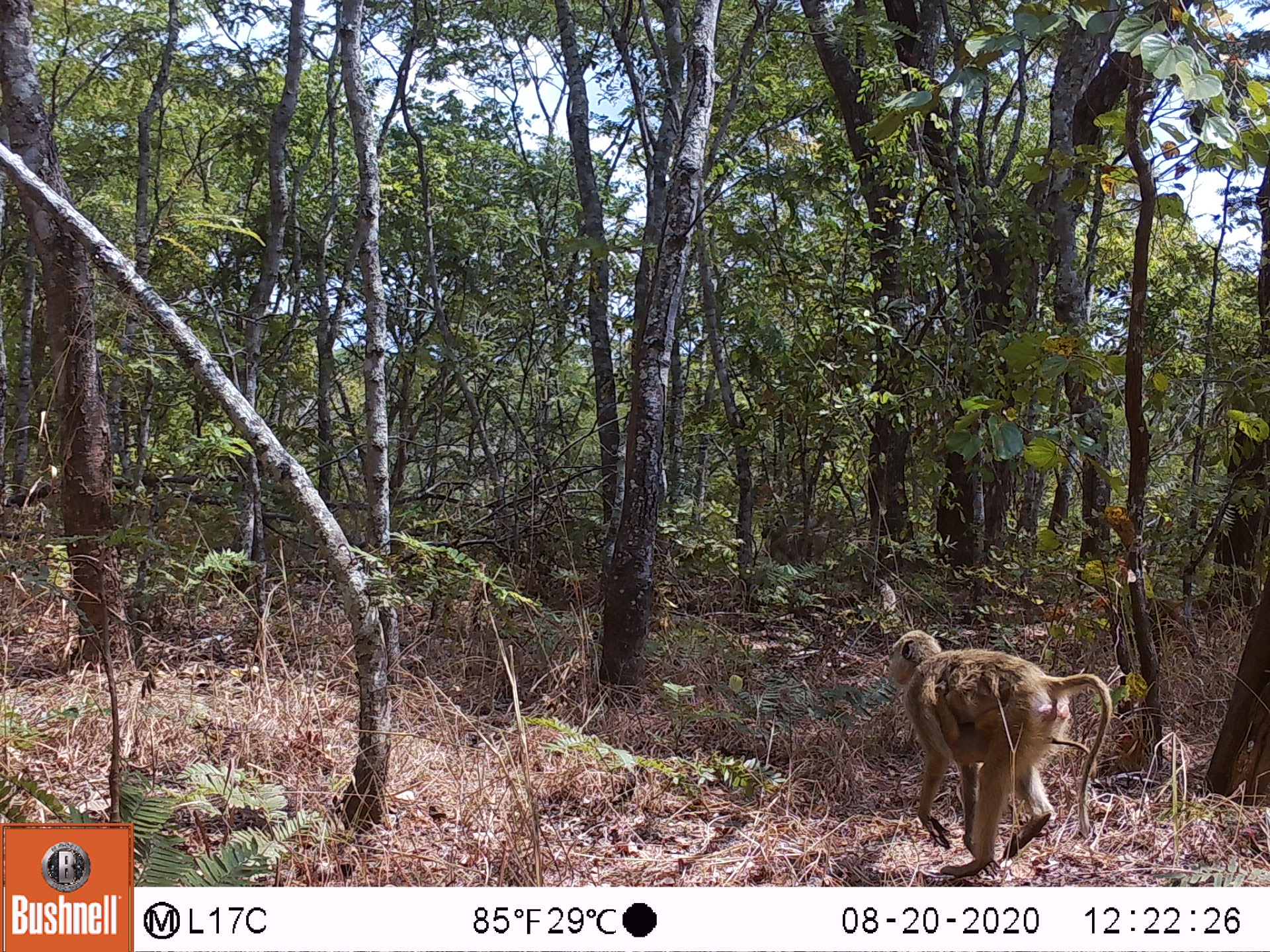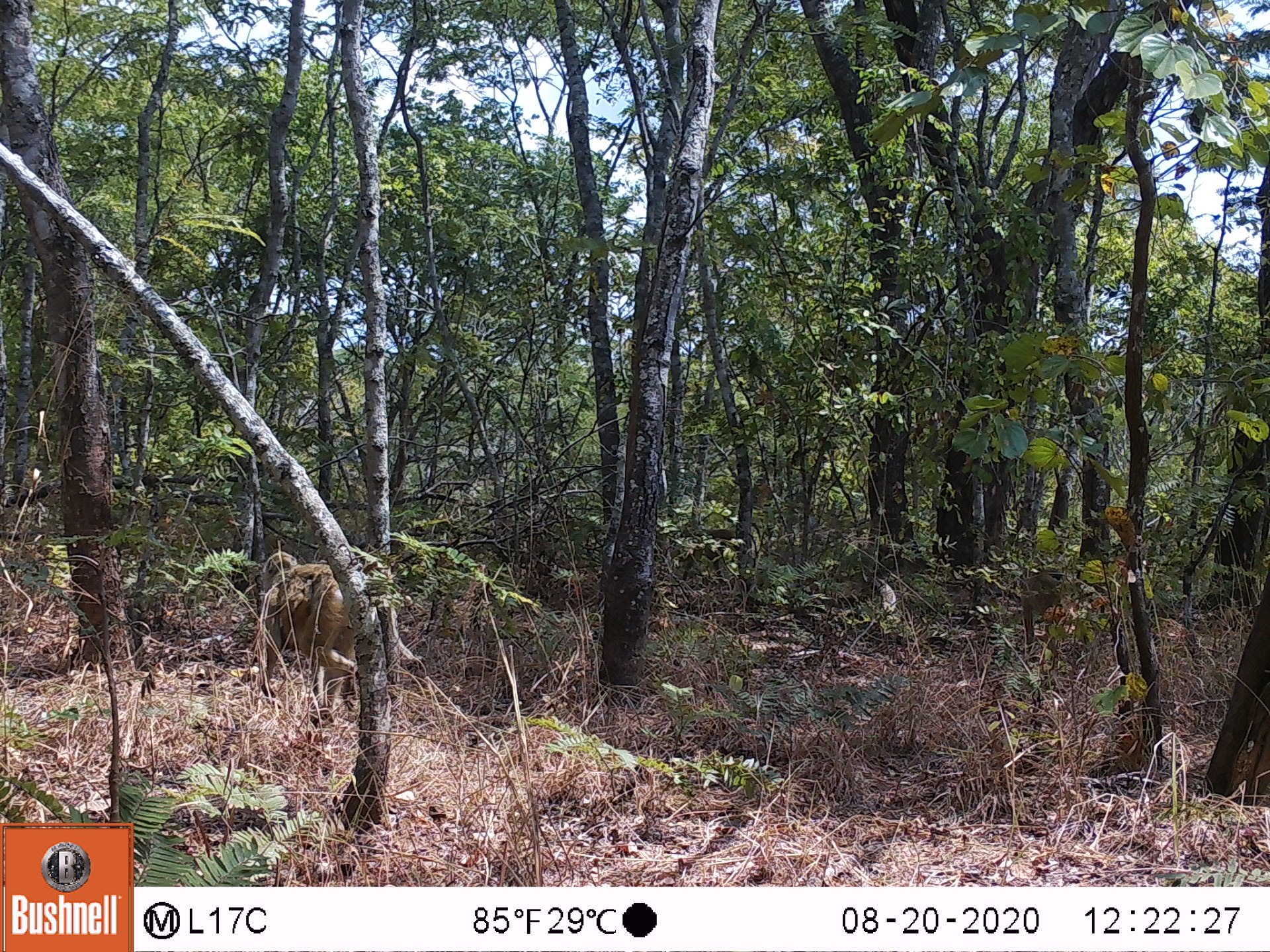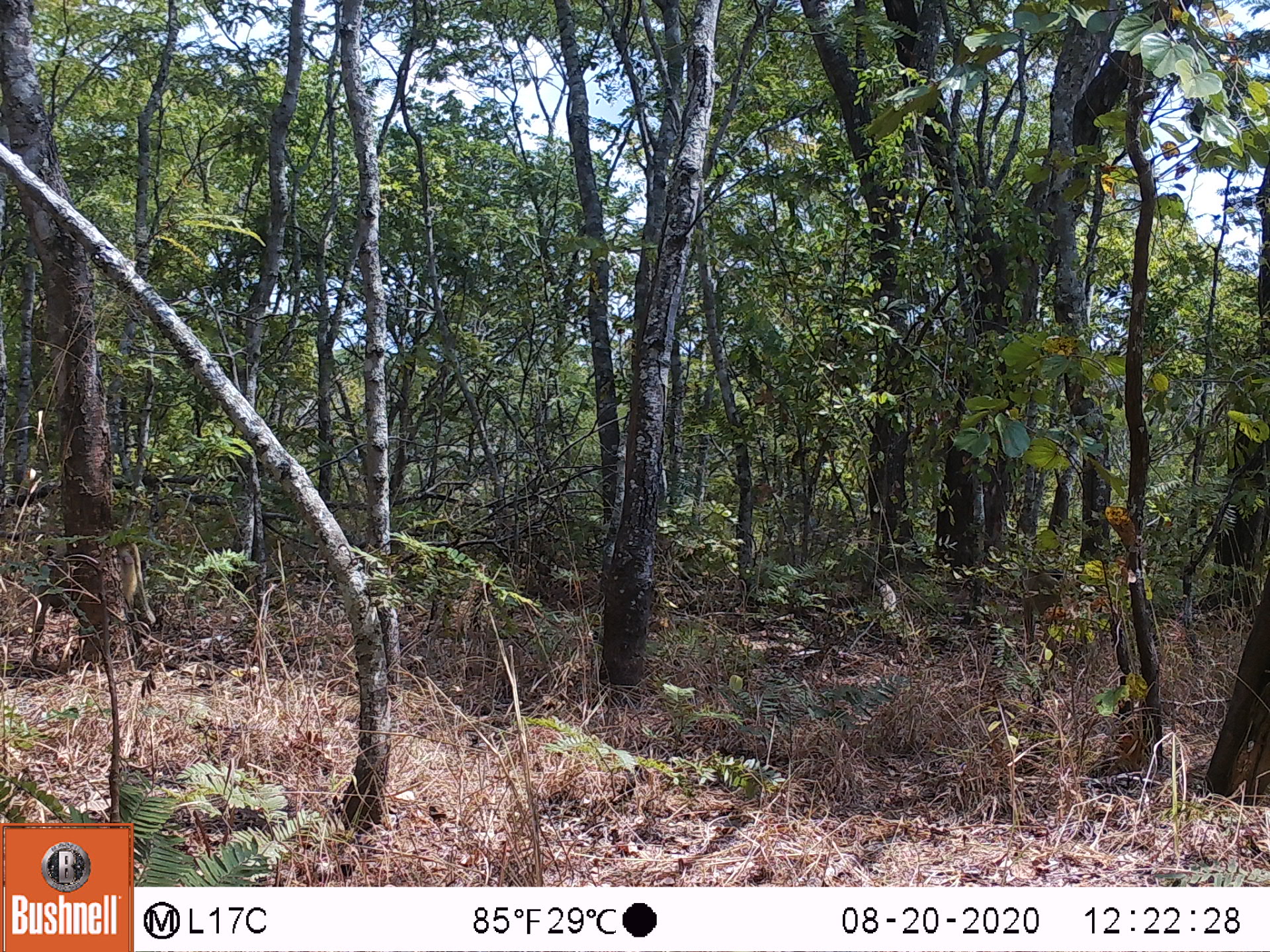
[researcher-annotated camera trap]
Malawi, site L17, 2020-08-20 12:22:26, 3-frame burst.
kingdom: Animalia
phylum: Chordata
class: Mammalia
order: Primates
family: Cercopithecidae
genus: Papio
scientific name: Papio cynocephalus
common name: yellow baboon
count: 1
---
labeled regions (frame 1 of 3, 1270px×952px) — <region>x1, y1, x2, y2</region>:
yellow baboon: <region>884, 629, 1111, 877</region>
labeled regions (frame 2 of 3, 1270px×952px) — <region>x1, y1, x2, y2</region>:
yellow baboon: <region>251, 542, 357, 723</region>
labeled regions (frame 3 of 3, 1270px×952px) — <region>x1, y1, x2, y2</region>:
yellow baboon: <region>25, 537, 158, 661</region>